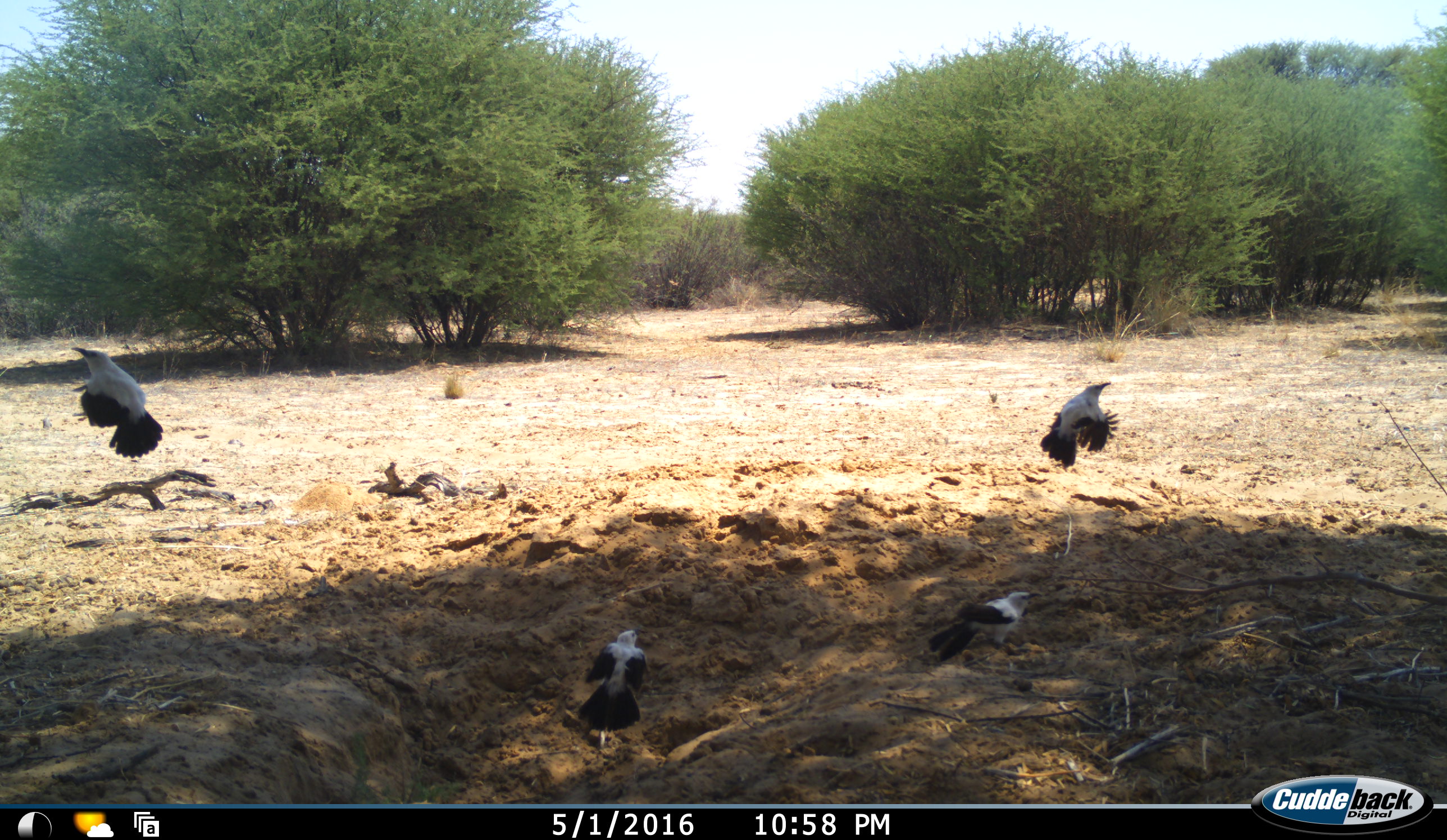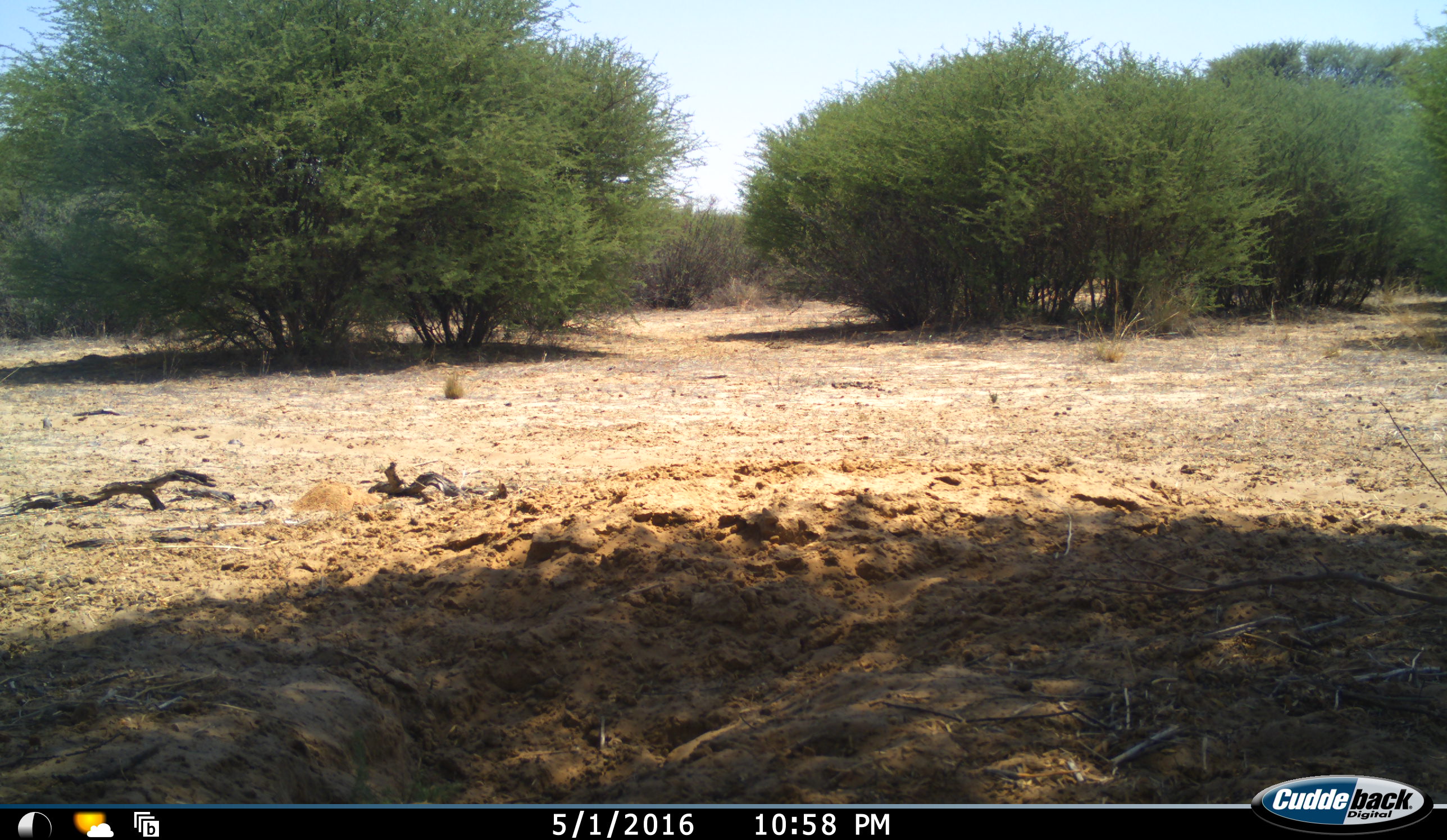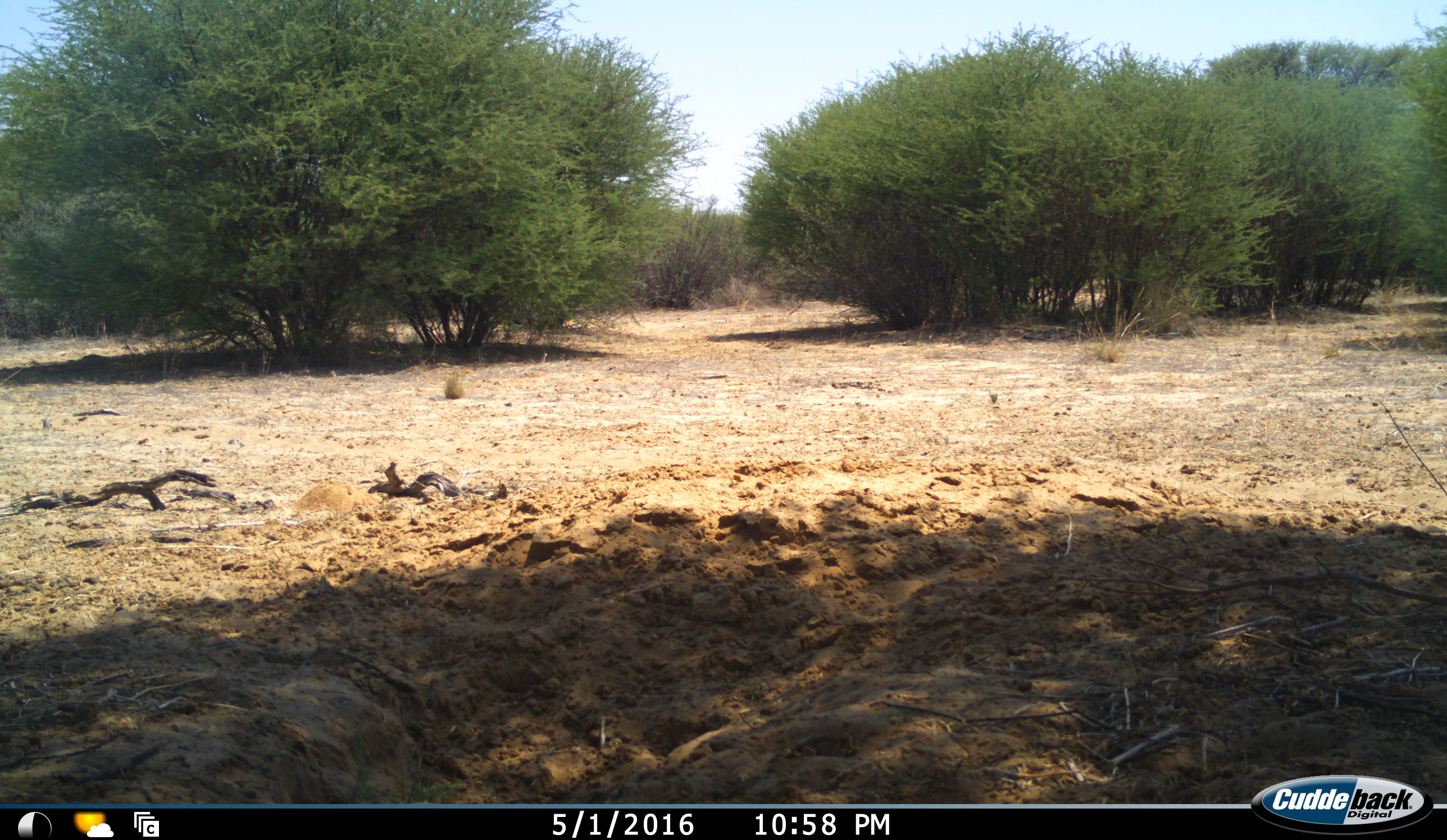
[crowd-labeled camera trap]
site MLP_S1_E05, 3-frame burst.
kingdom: Animalia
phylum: Chordata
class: Aves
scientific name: Aves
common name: bird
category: birdother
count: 4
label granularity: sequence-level